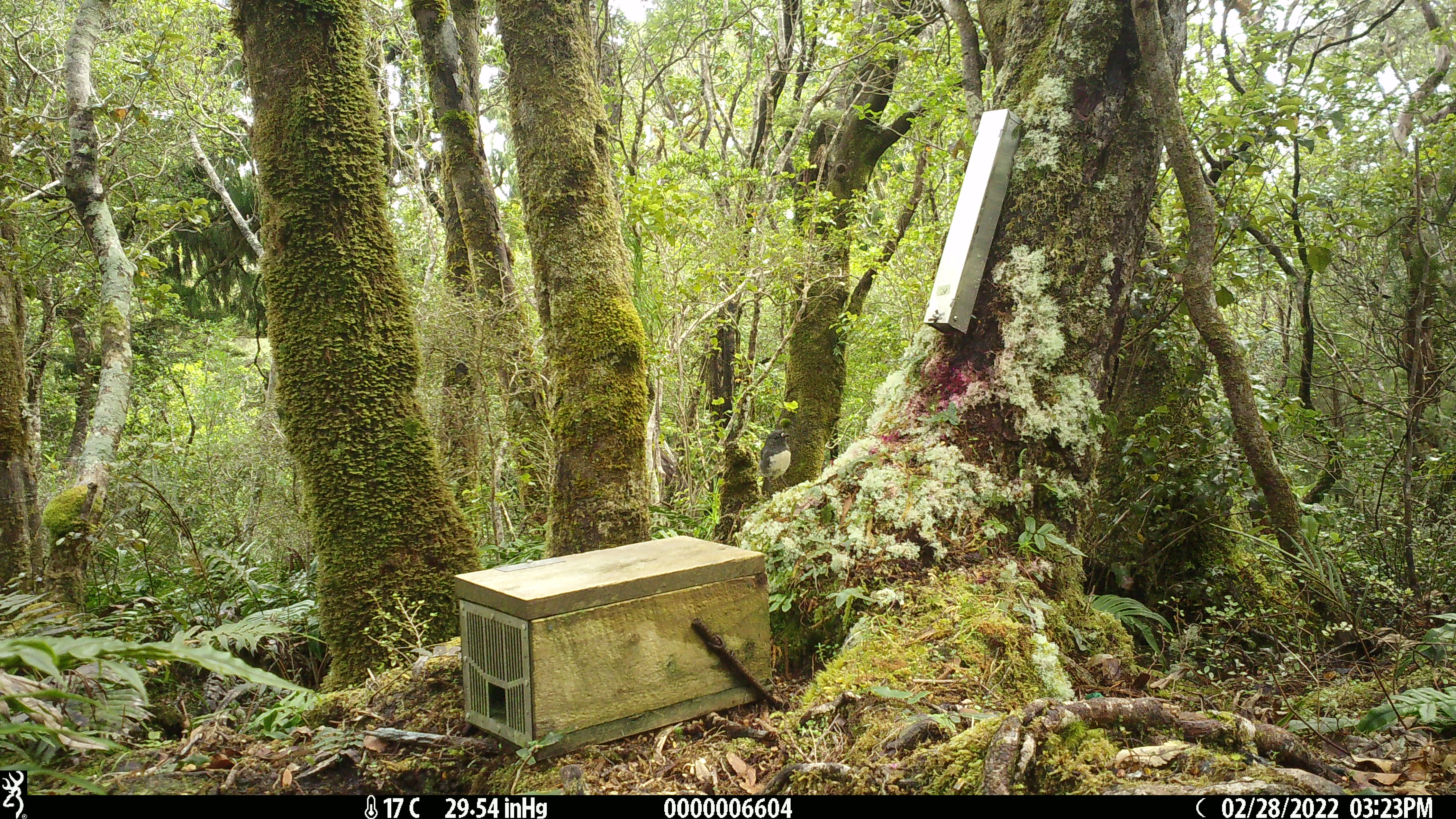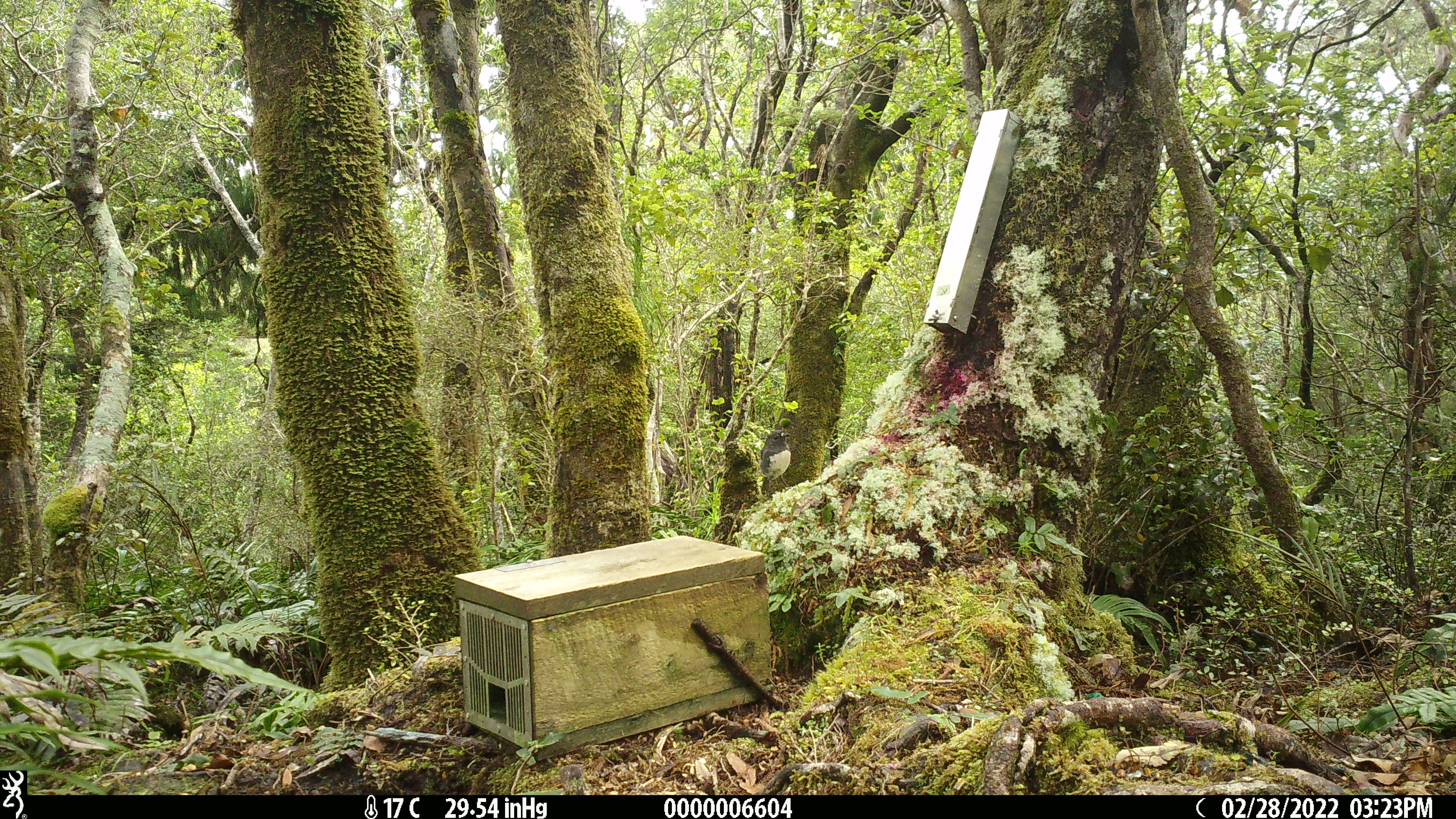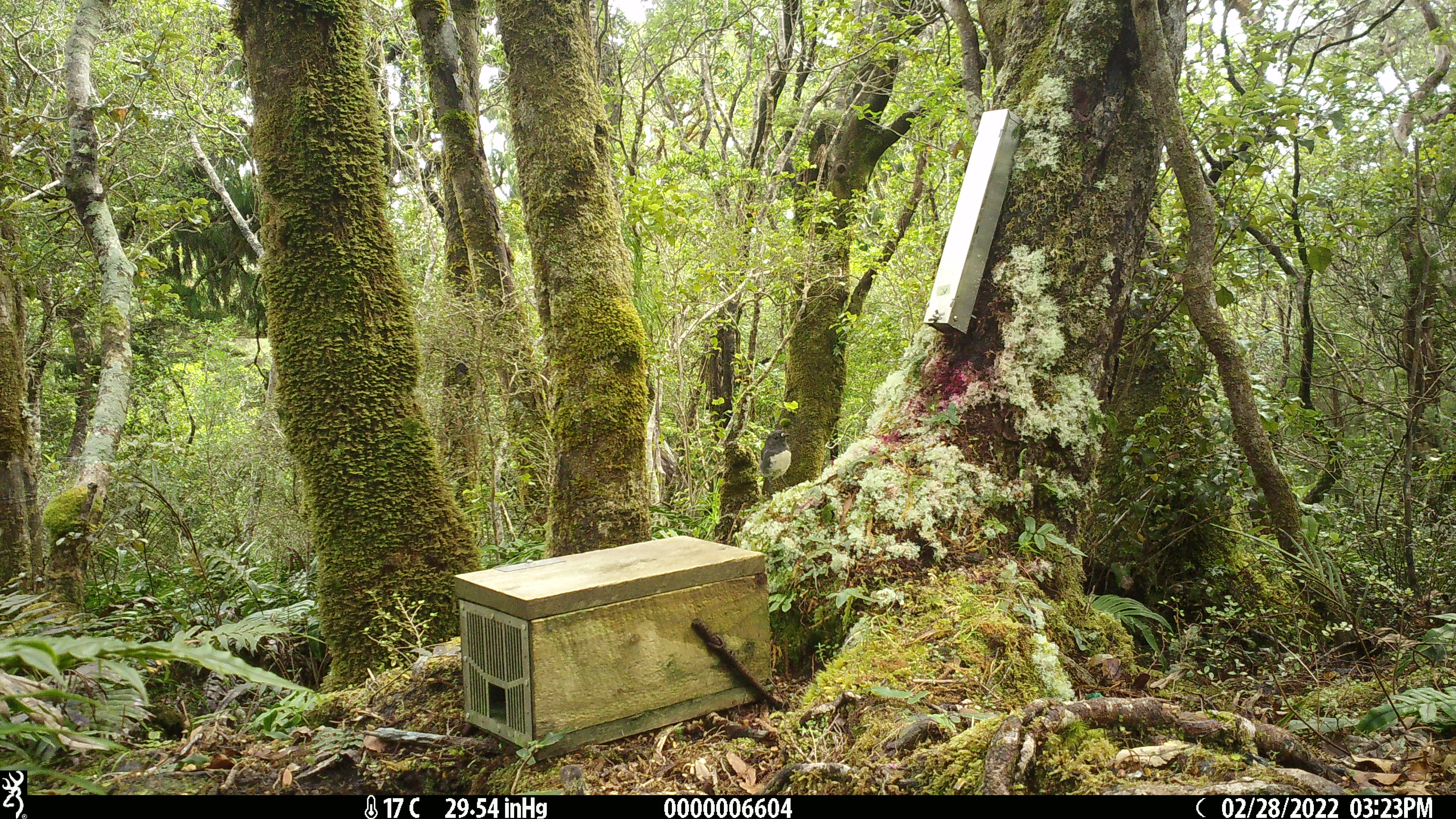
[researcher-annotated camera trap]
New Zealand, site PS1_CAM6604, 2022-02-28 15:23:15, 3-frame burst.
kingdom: Animalia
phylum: Chordata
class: Aves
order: Passeriformes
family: Petroicidae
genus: Petroica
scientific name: Petroica australis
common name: new zealand robin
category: robin